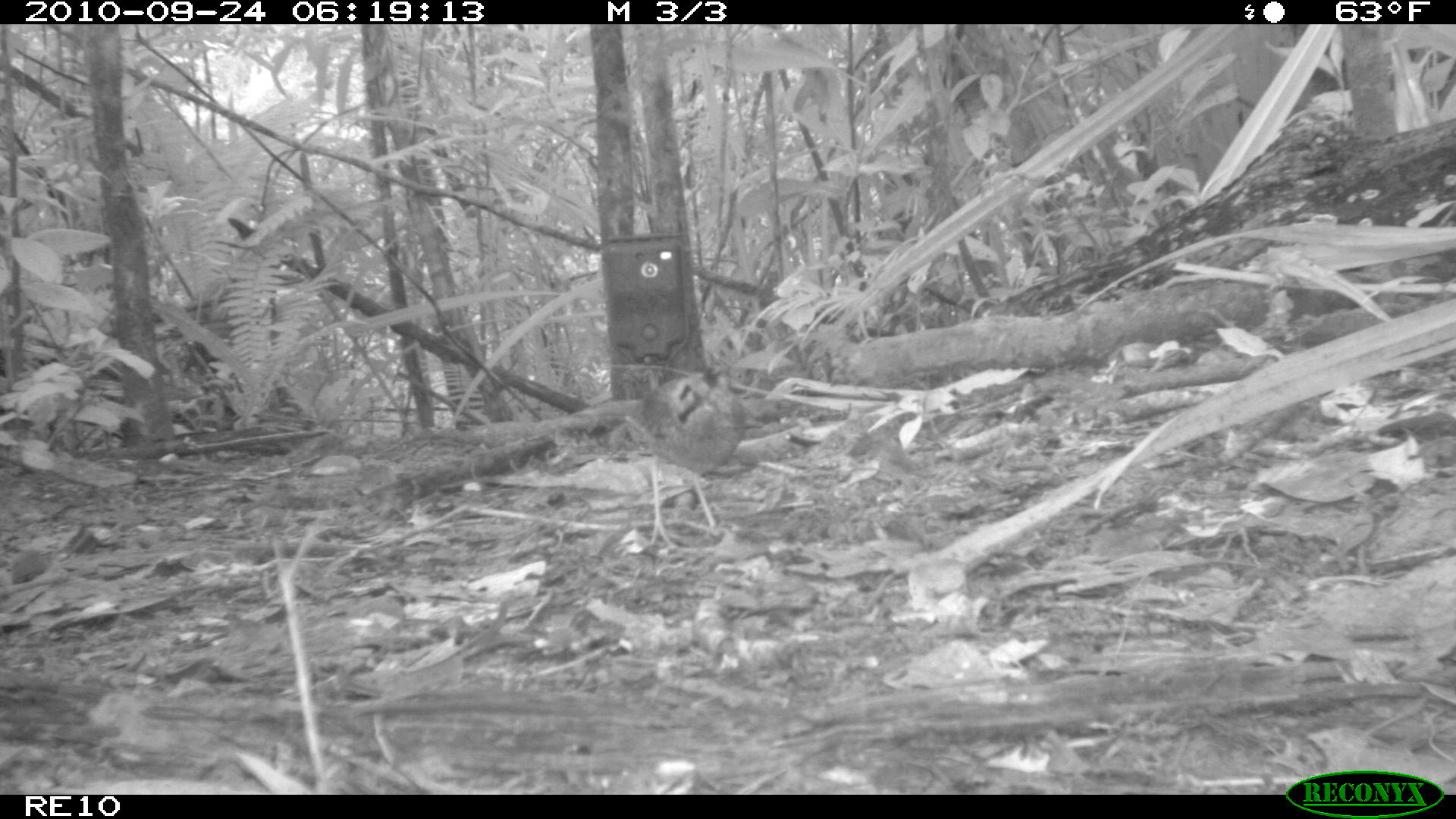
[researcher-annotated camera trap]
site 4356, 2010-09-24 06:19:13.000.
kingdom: Animalia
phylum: Chordata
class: Aves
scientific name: Aves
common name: bird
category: unknown bird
Unknown bird (bird) (Aves), count 1.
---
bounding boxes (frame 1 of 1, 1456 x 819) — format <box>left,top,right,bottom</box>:
unknown bird: <box>629,370,744,549</box>